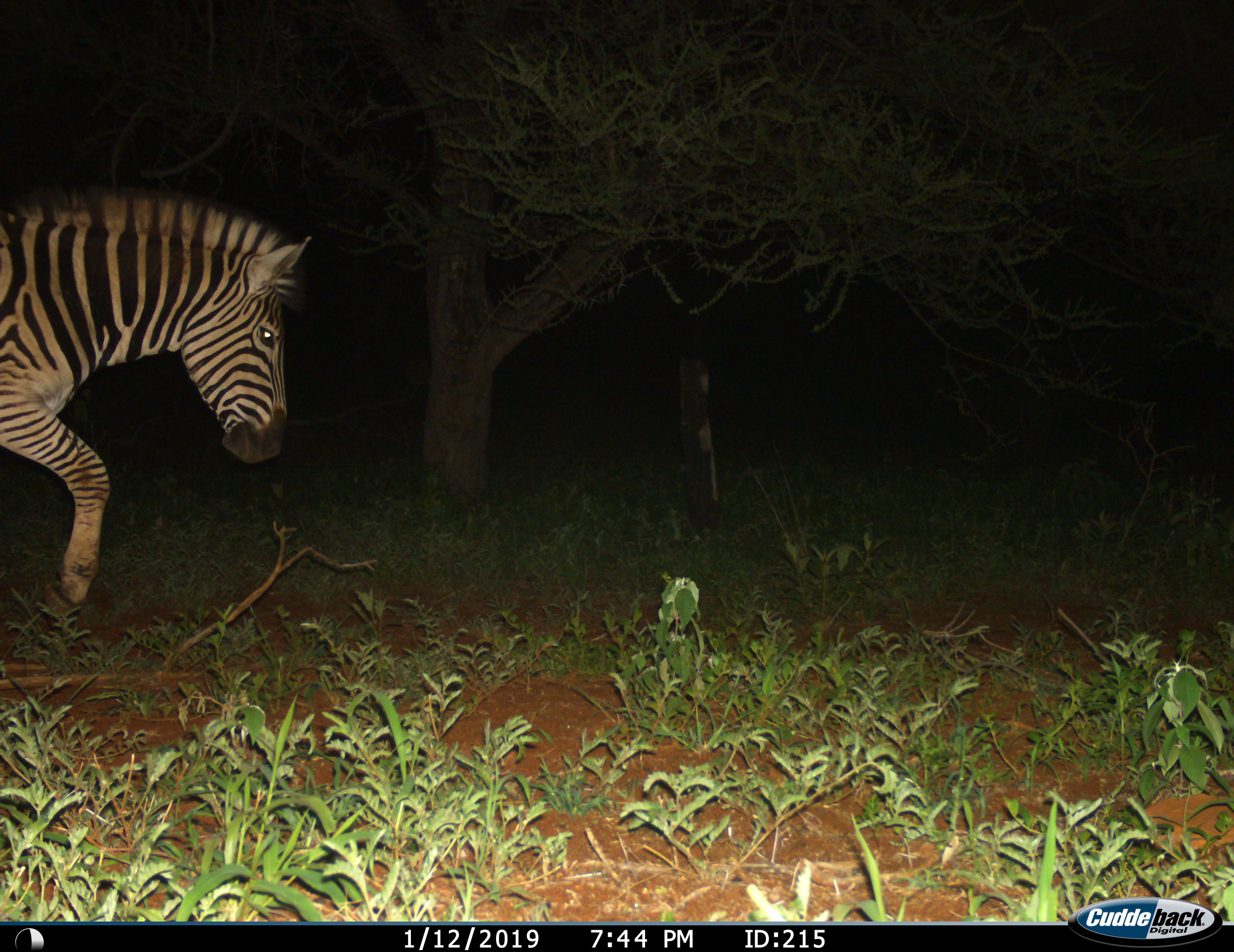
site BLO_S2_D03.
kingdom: Animalia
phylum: Chordata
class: Mammalia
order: Perissodactyla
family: Equidae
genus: Equus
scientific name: Equus quagga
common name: plains zebra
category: zebraplains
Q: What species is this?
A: Zebraplains (plains zebra) (Equus quagga).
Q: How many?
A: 1.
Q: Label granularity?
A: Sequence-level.